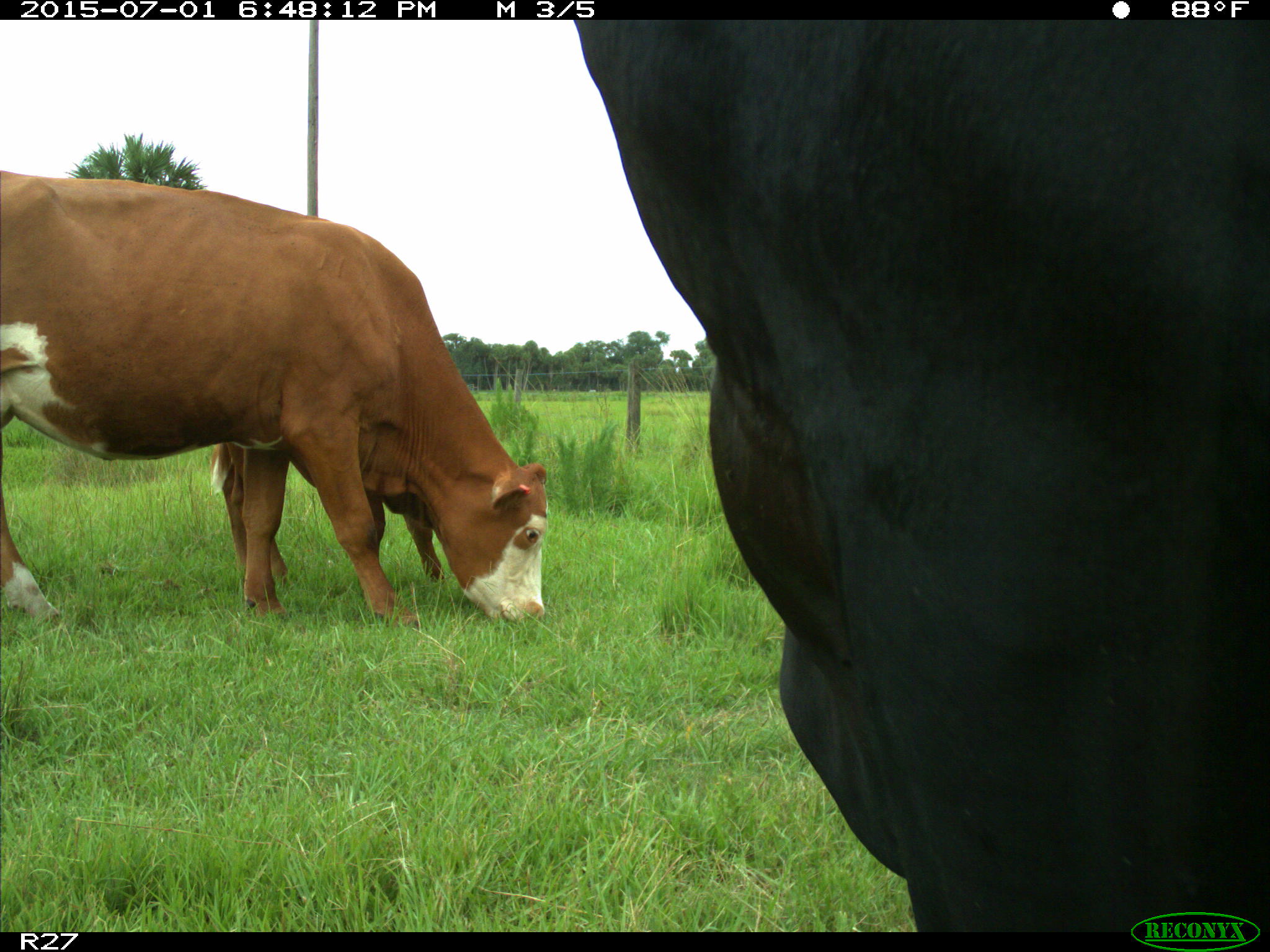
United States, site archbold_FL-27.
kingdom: Animalia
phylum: Chordata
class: Mammalia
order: Artiodactyla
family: Bovidae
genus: Bos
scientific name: Bos taurus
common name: domestic cow